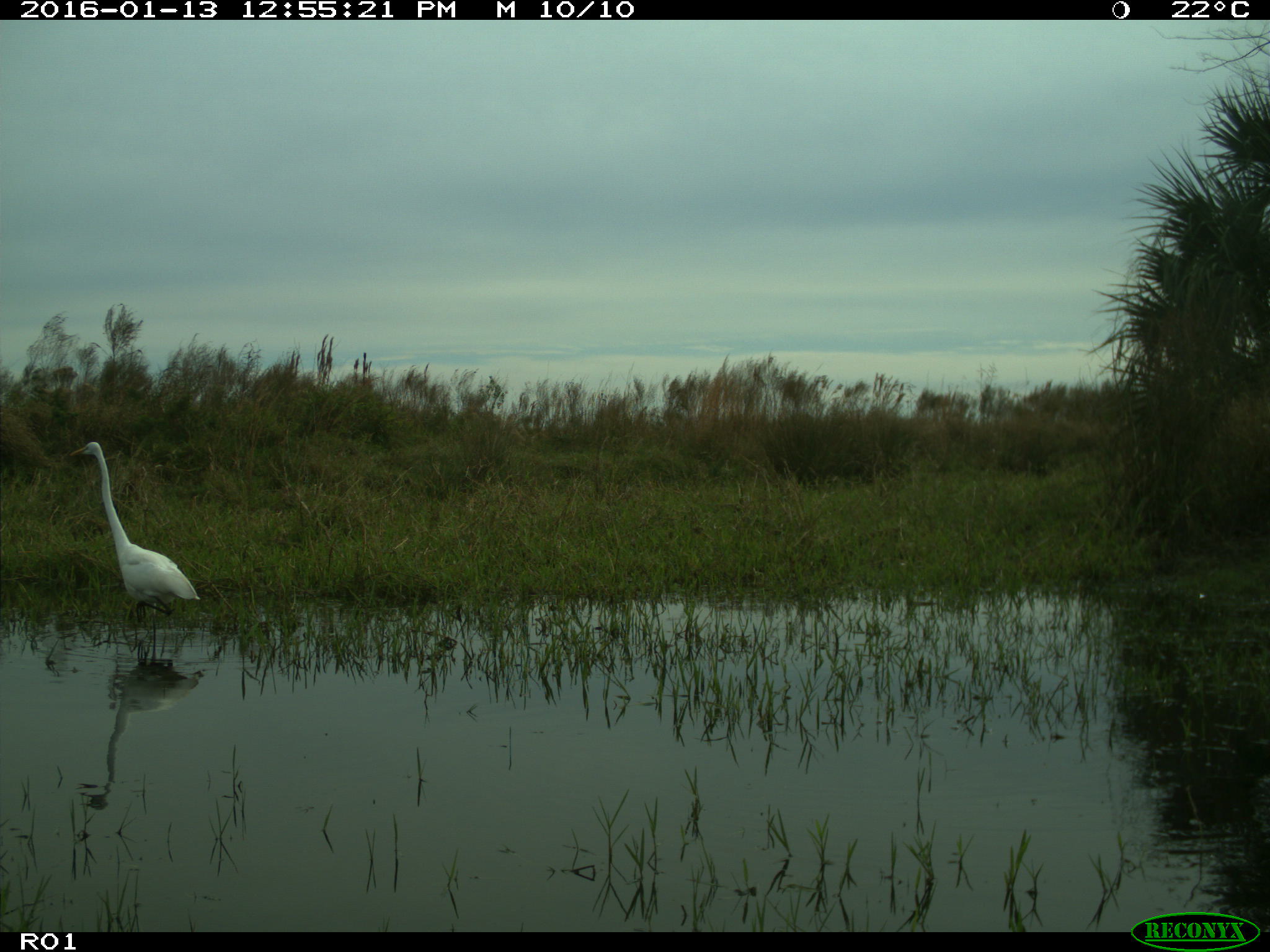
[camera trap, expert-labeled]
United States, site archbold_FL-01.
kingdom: Animalia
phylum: Chordata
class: Aves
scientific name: Aves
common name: birds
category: unidentified bird